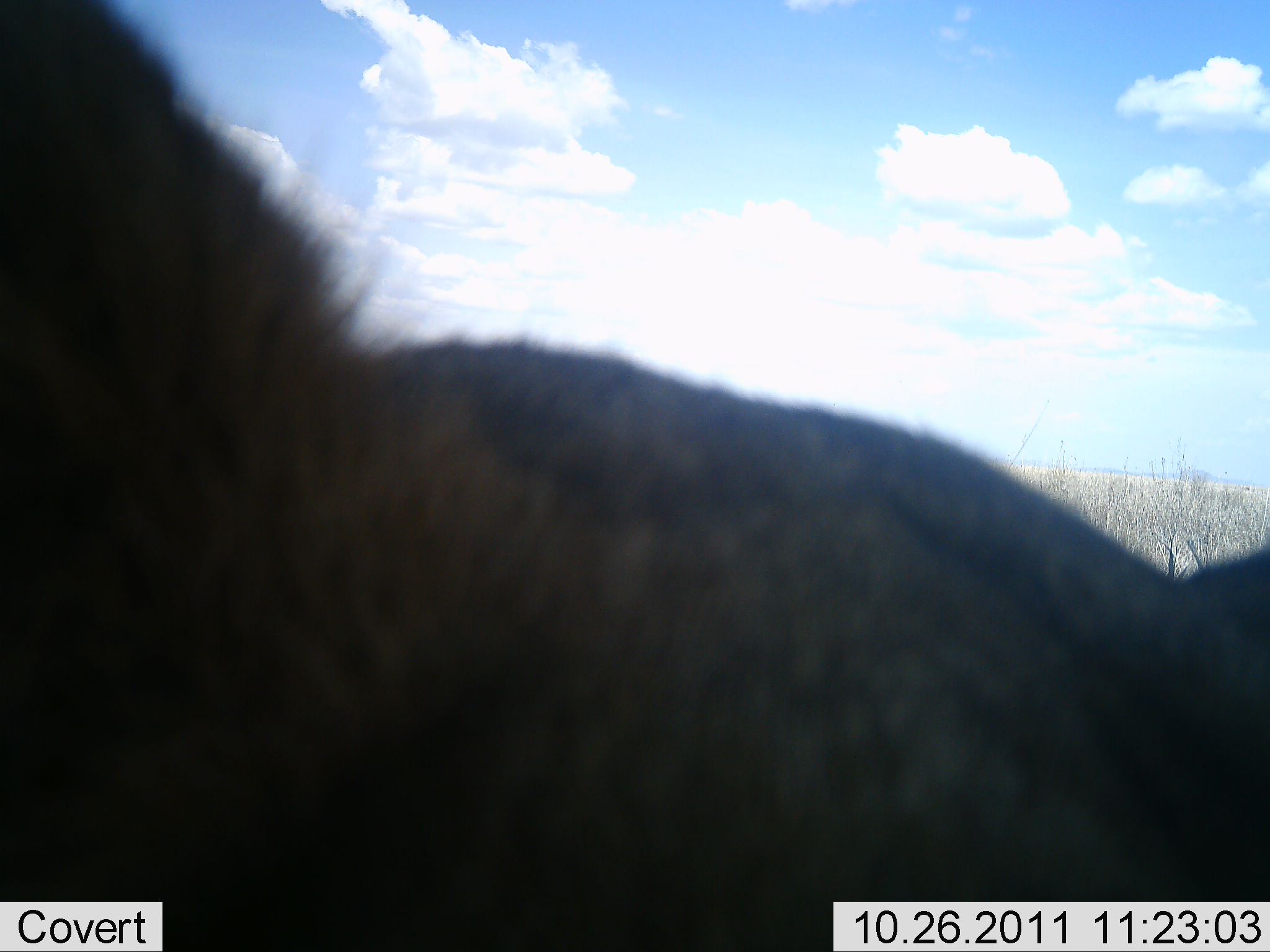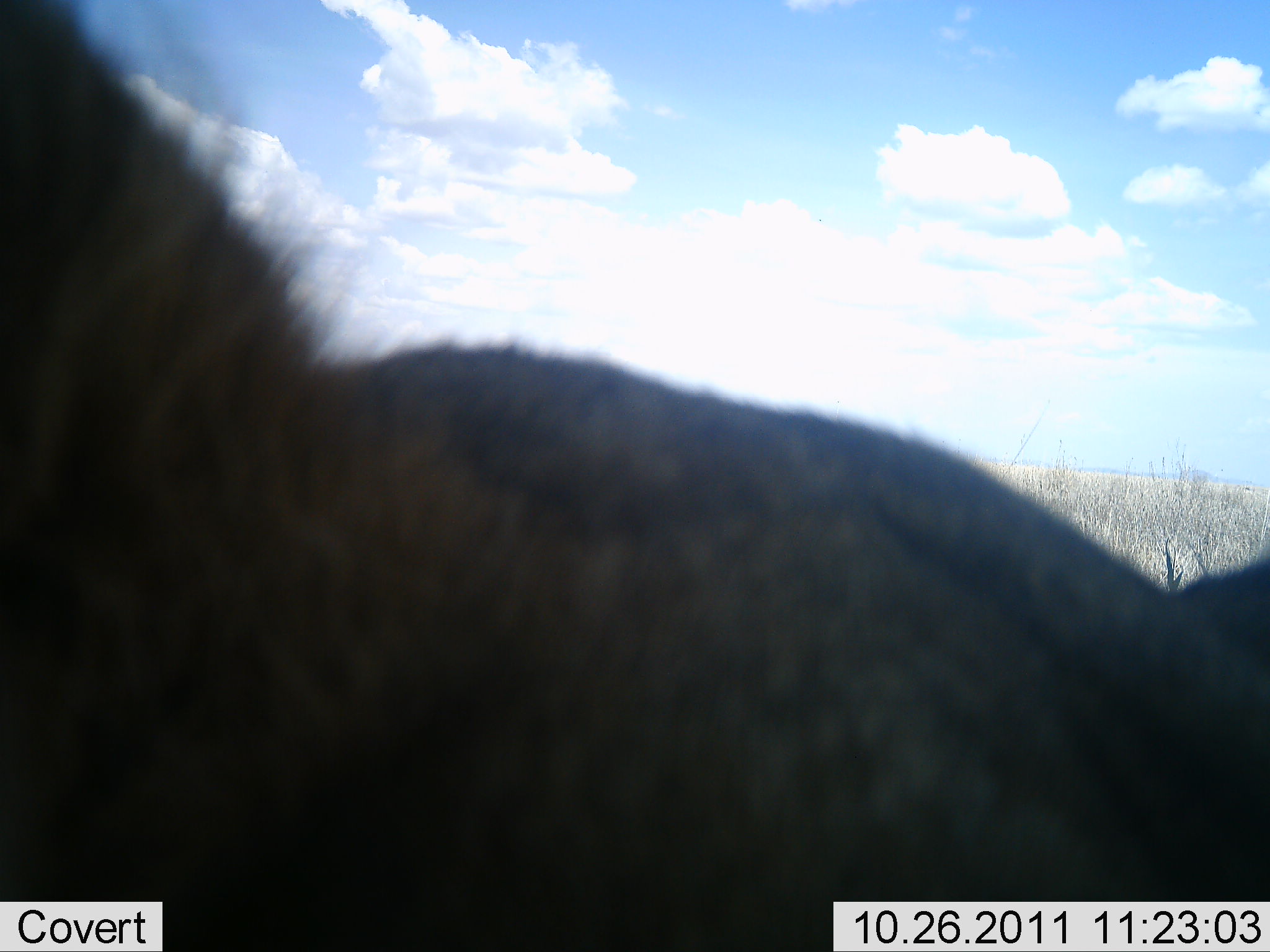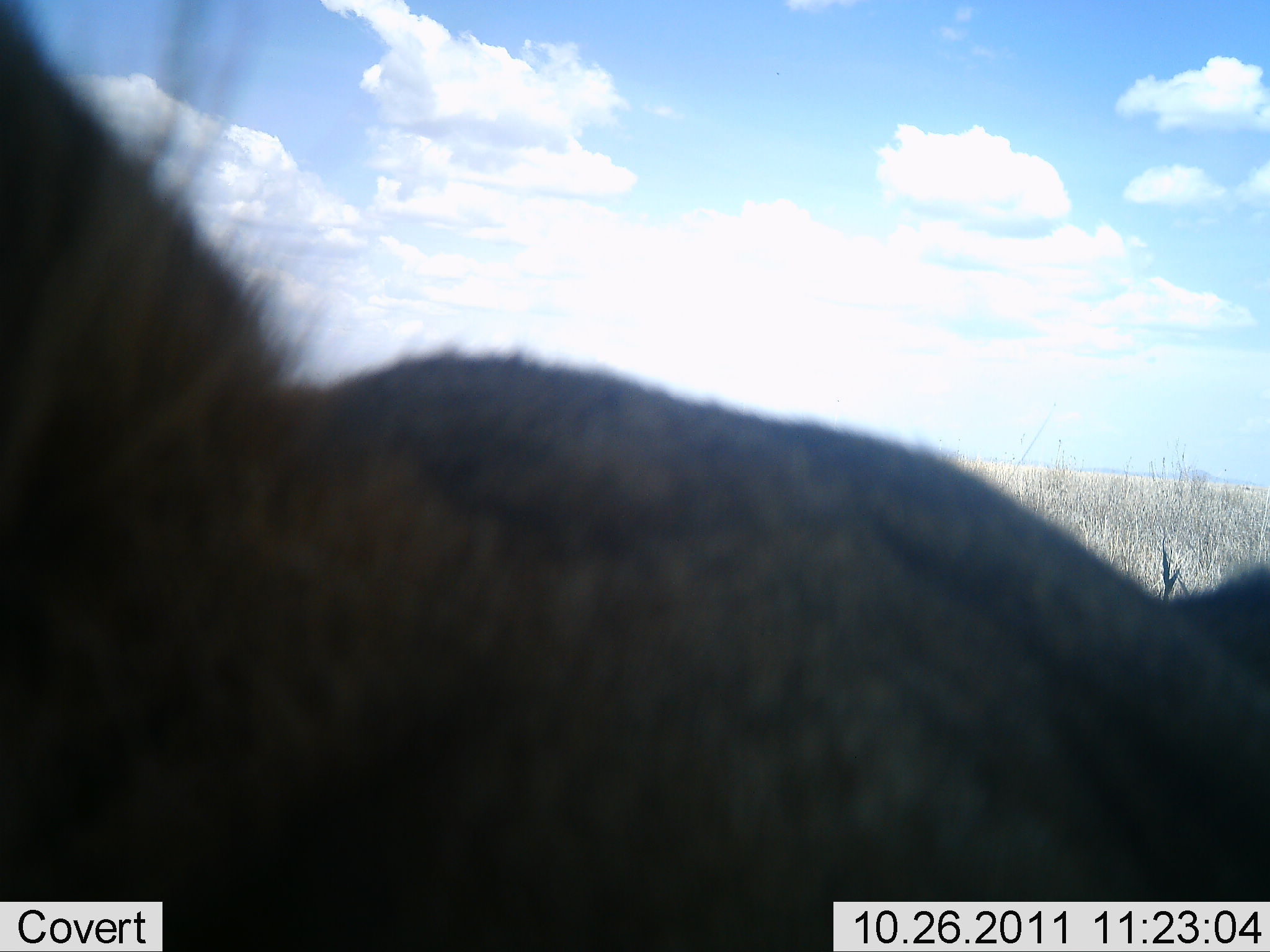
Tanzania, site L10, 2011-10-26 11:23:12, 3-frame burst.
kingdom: Animalia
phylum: Chordata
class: Mammalia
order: Artiodactyla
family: Bovidae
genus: Connochaetes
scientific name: Connochaetes taurinus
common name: blue wildebeest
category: wildebeest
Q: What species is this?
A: Wildebeest (blue wildebeest) (Connochaetes taurinus).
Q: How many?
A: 1.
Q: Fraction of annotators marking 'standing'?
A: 60%.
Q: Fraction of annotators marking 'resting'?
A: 20%.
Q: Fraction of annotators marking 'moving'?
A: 0%.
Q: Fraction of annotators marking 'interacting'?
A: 20%.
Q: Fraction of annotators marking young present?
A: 0%.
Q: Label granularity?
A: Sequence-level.